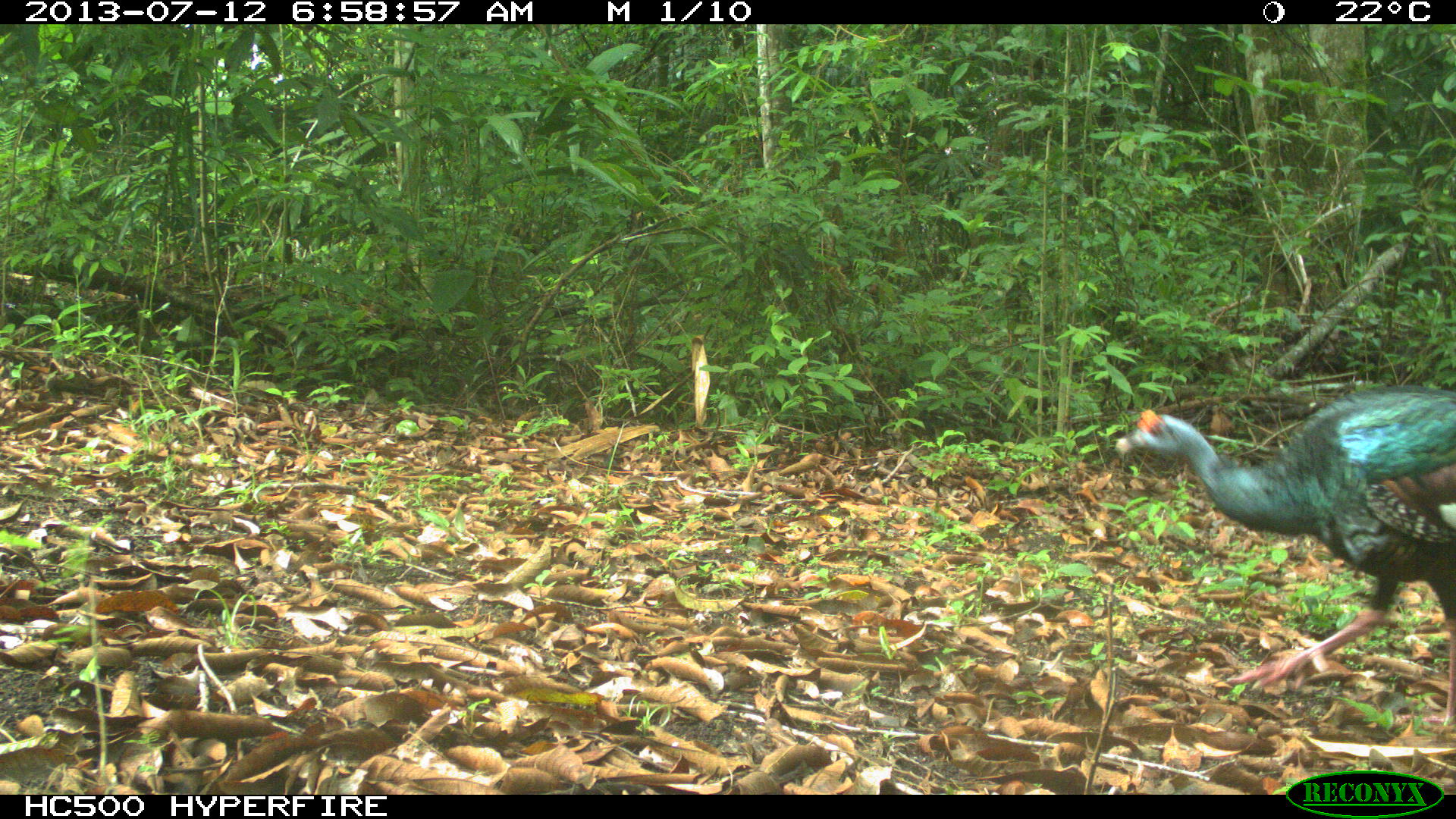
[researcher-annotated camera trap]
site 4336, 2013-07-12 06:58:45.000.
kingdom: Animalia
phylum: Chordata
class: Aves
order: Galliformes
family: Phasianidae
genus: Meleagris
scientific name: Meleagris ocellata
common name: ocellated turkey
Meleagris ocellata (ocellated turkey), count 2.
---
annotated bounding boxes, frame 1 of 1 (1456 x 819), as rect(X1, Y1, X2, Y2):
meleagris ocellata: rect(1115, 385, 1456, 727)